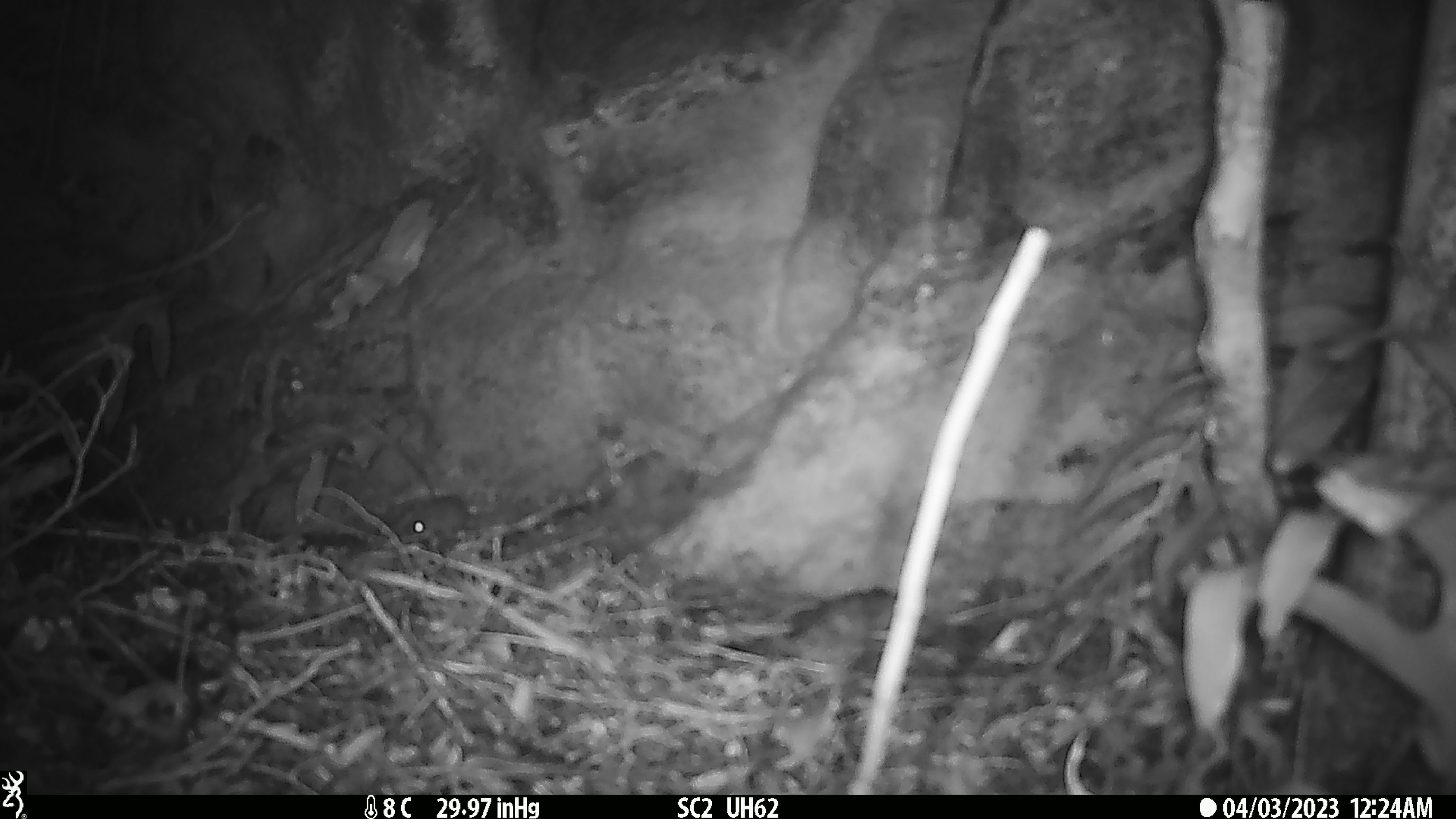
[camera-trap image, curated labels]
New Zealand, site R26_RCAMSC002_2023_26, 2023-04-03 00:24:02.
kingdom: Animalia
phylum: Chordata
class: Mammalia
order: Rodentia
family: Muridae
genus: Mus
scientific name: Mus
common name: mouse